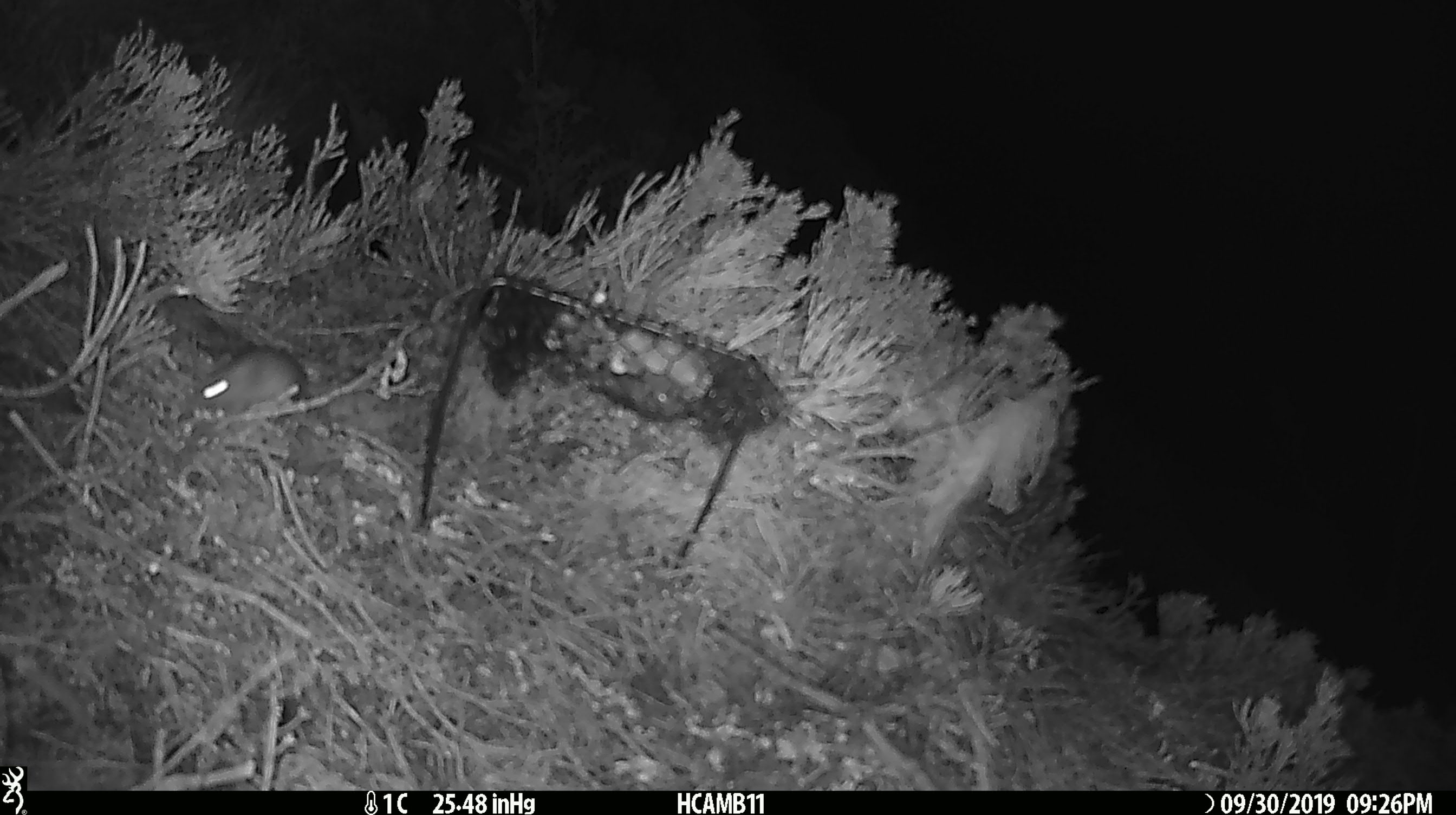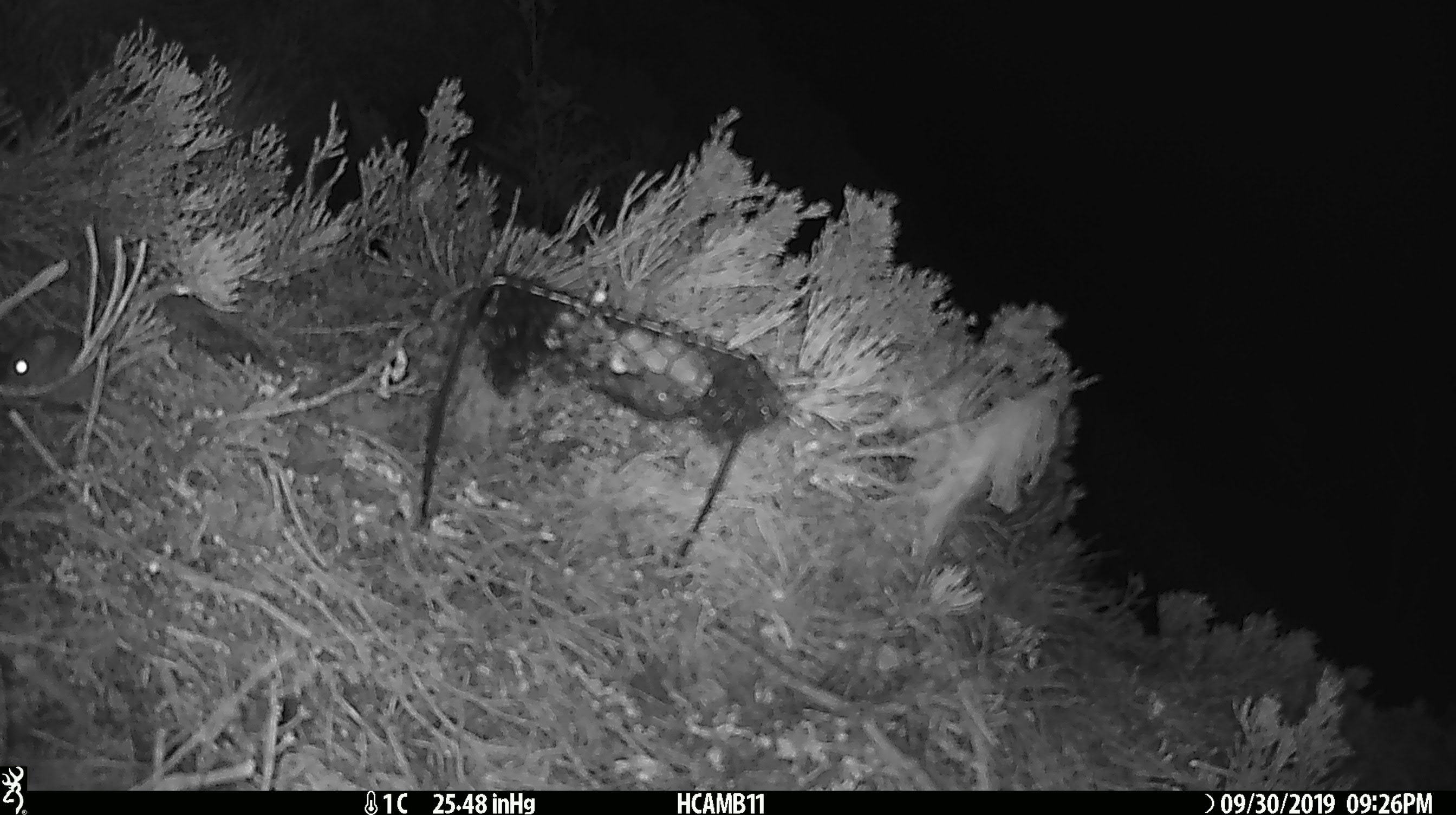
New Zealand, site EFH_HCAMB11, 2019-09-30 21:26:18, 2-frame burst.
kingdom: Animalia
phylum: Chordata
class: Mammalia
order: Rodentia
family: Muridae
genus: Mus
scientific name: Mus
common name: mouse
Mouse (Mus).